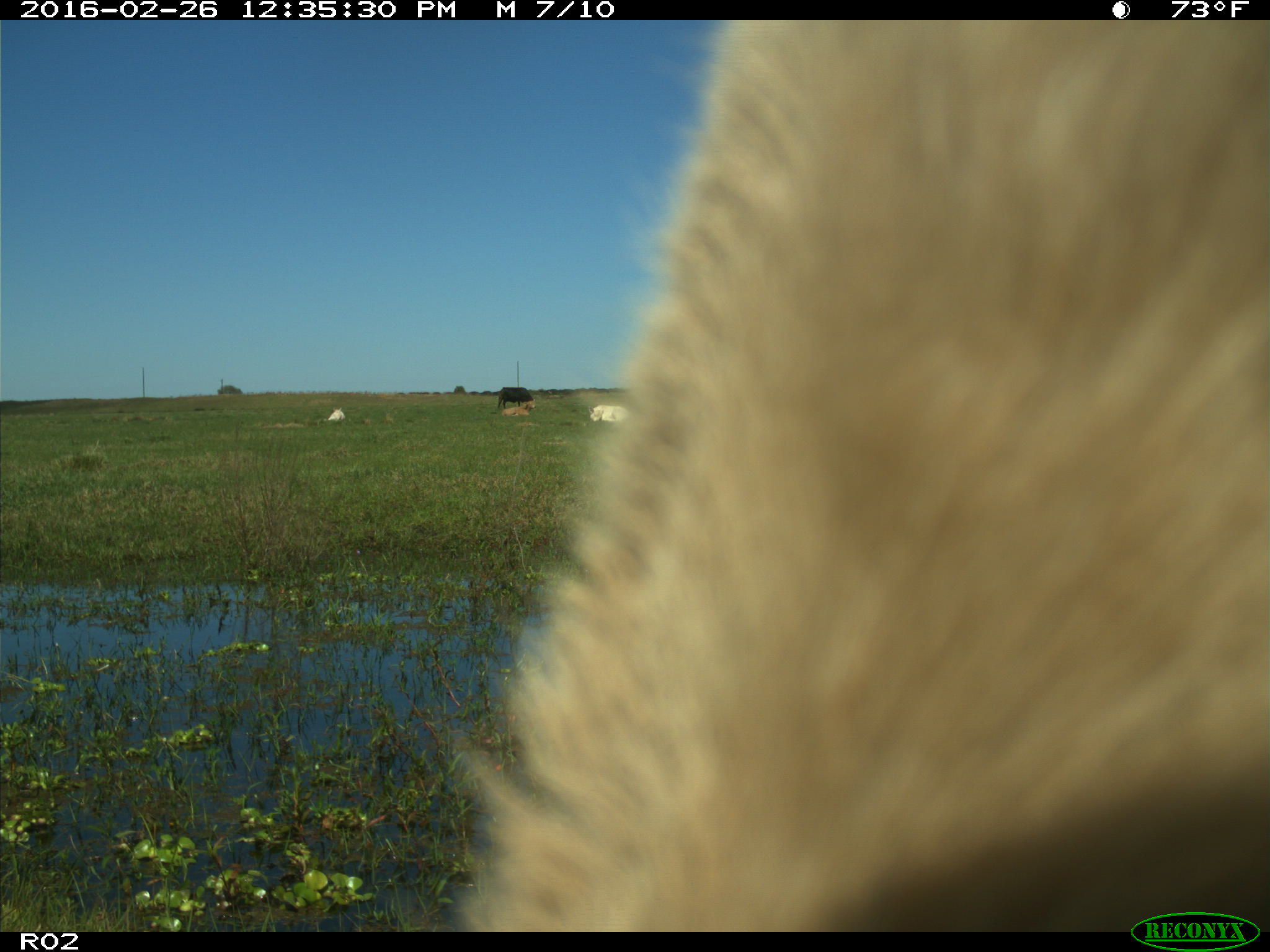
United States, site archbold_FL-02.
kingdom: Animalia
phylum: Chordata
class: Mammalia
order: Artiodactyla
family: Bovidae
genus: Bos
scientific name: Bos taurus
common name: domestic cow